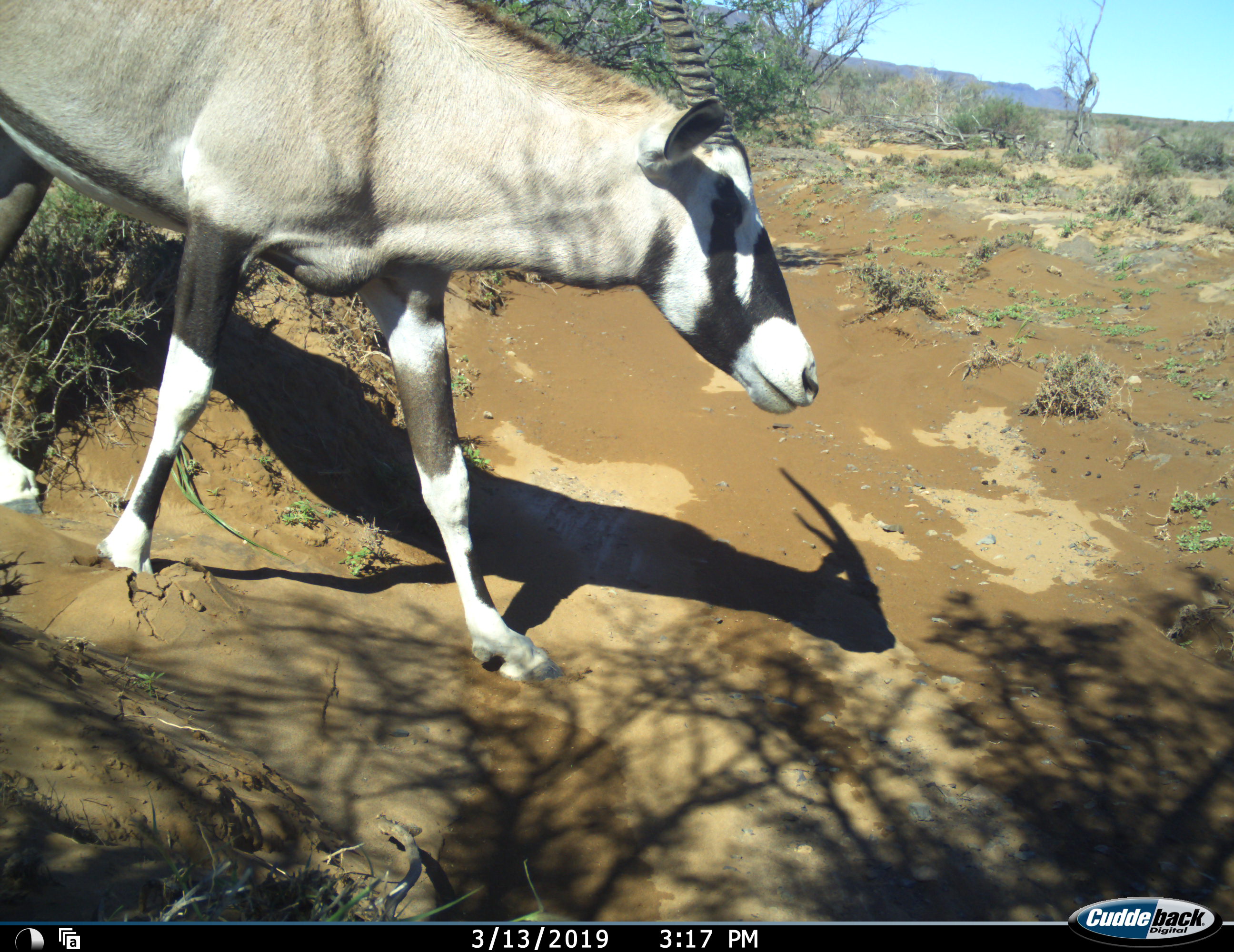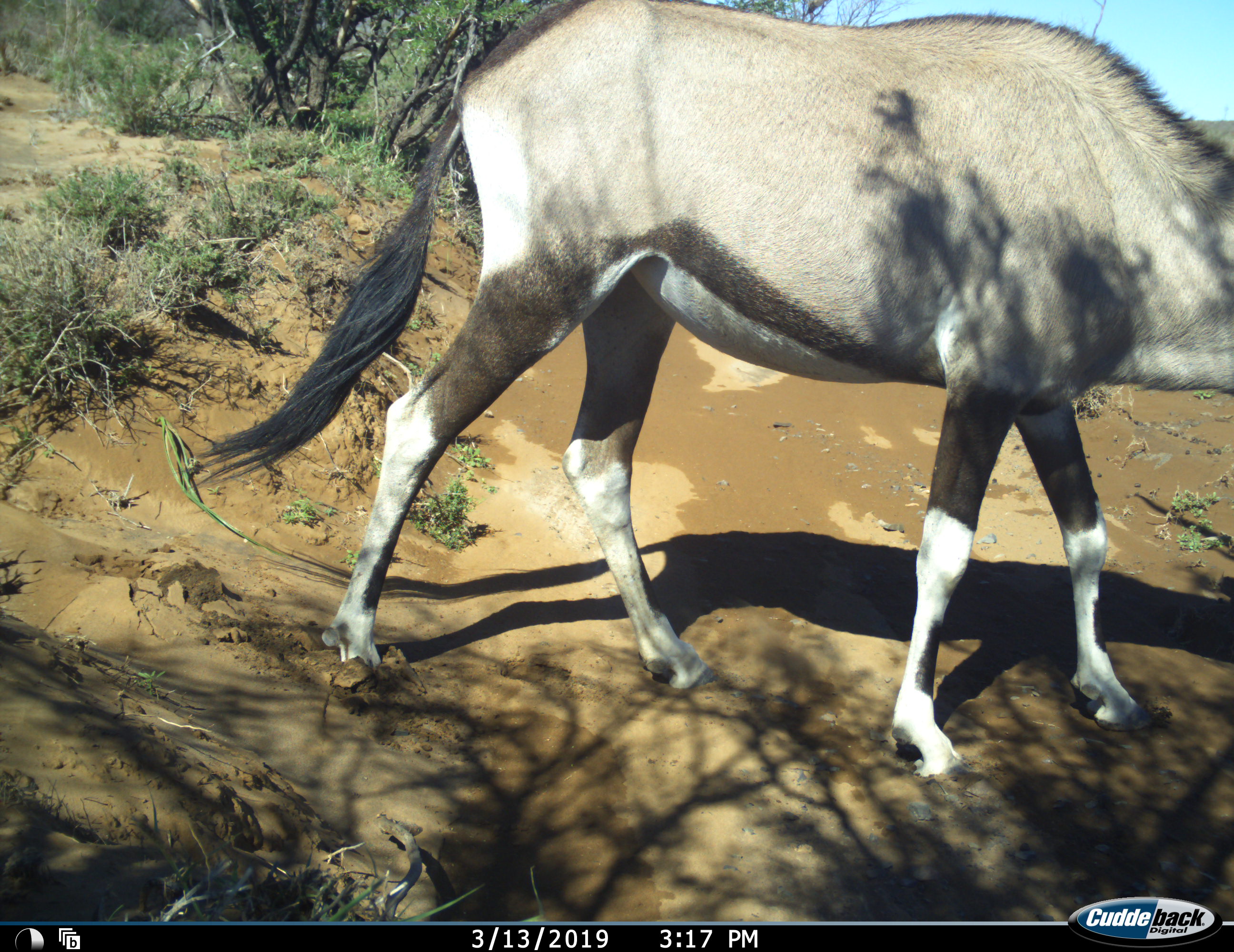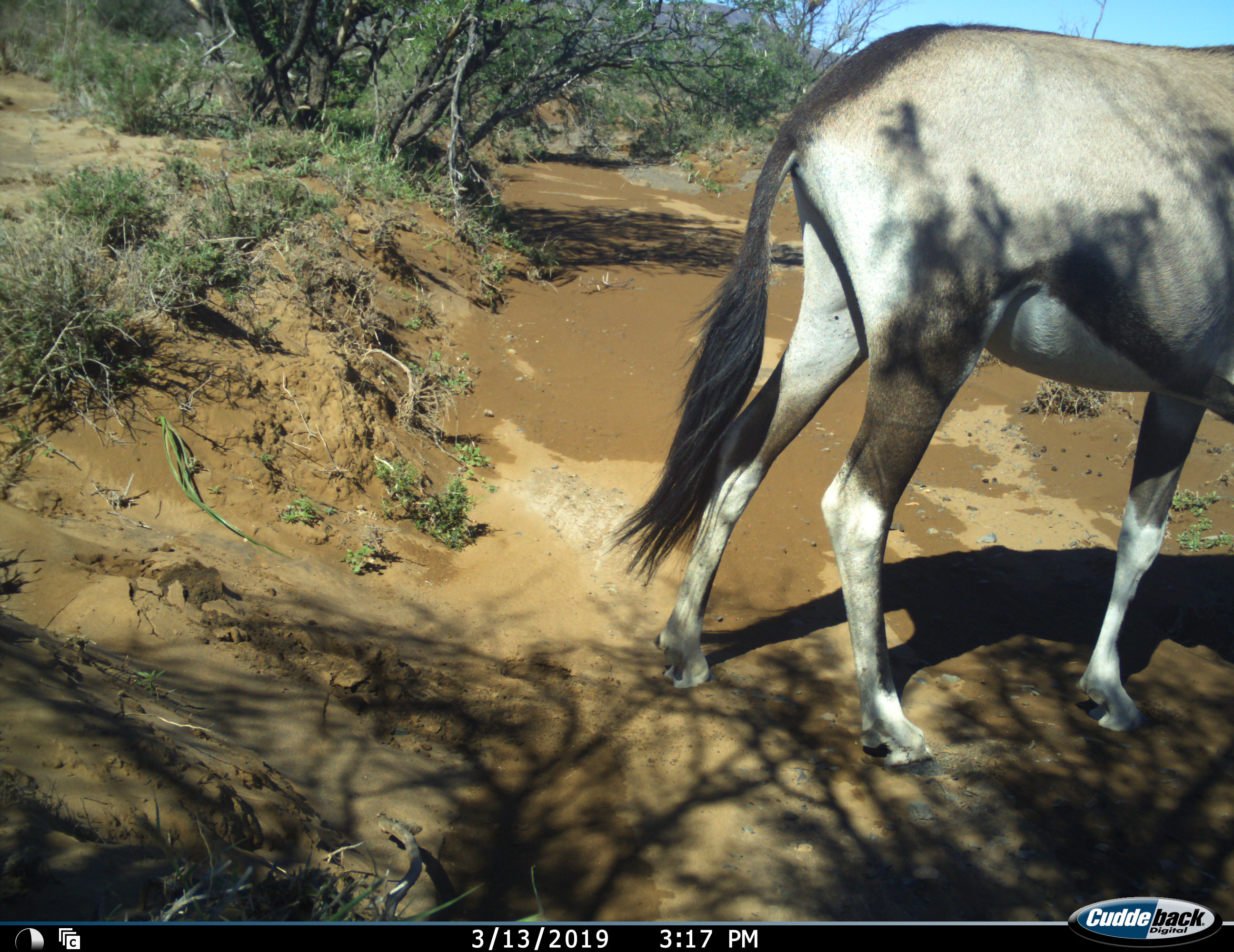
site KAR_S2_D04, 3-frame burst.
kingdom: Animalia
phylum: Chordata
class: Mammalia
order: Artiodactyla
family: Bovidae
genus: Oryx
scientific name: Oryx gazella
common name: gemsbok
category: oryx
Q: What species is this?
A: Oryx (gemsbok) (Oryx gazella).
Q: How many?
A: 1.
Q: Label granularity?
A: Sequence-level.